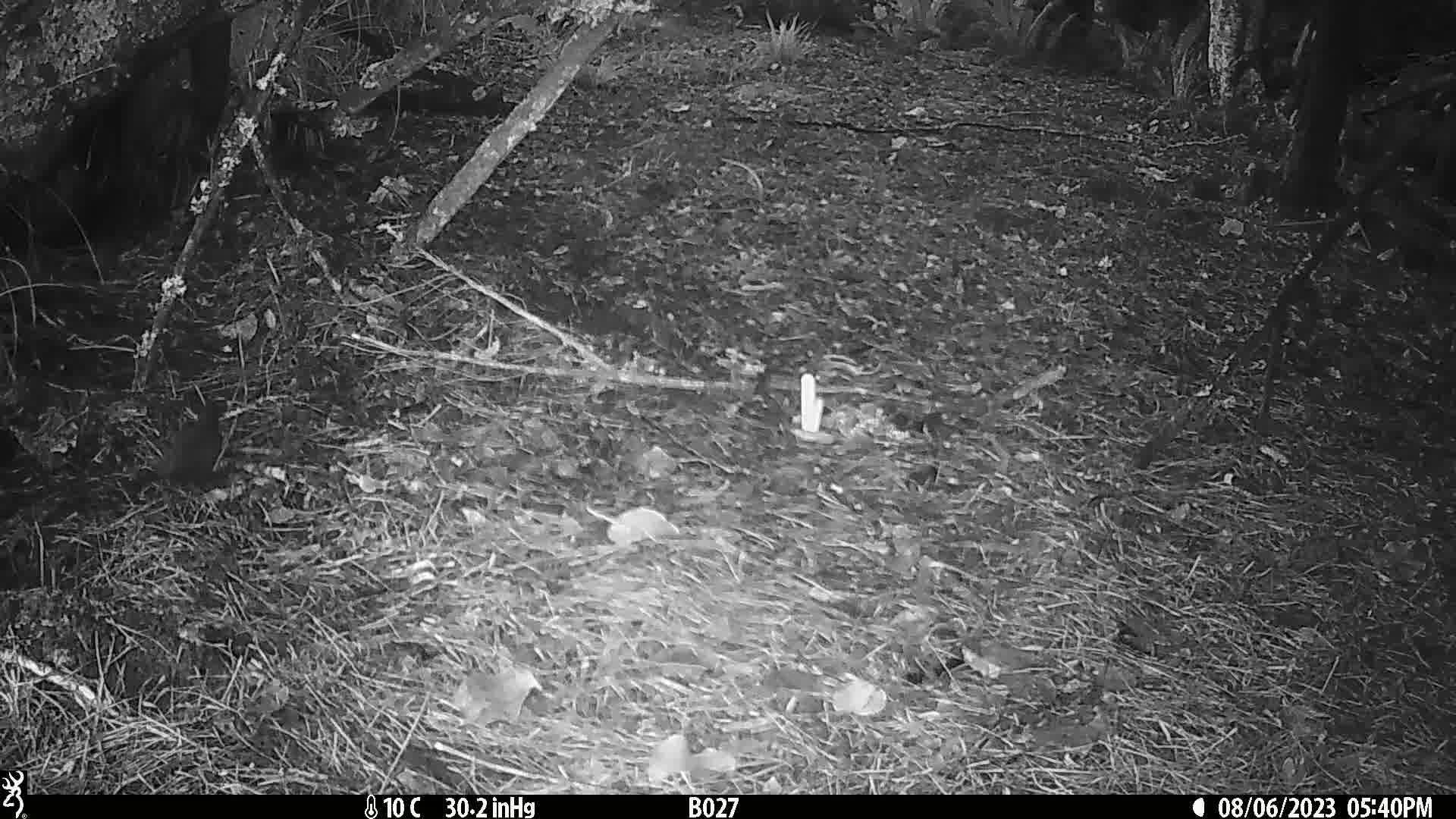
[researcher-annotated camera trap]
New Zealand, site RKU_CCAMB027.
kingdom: Animalia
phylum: Chordata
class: Aves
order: Passeriformes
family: Turdidae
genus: Turdus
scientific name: Turdus merula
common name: eurasian blackbird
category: blackbird